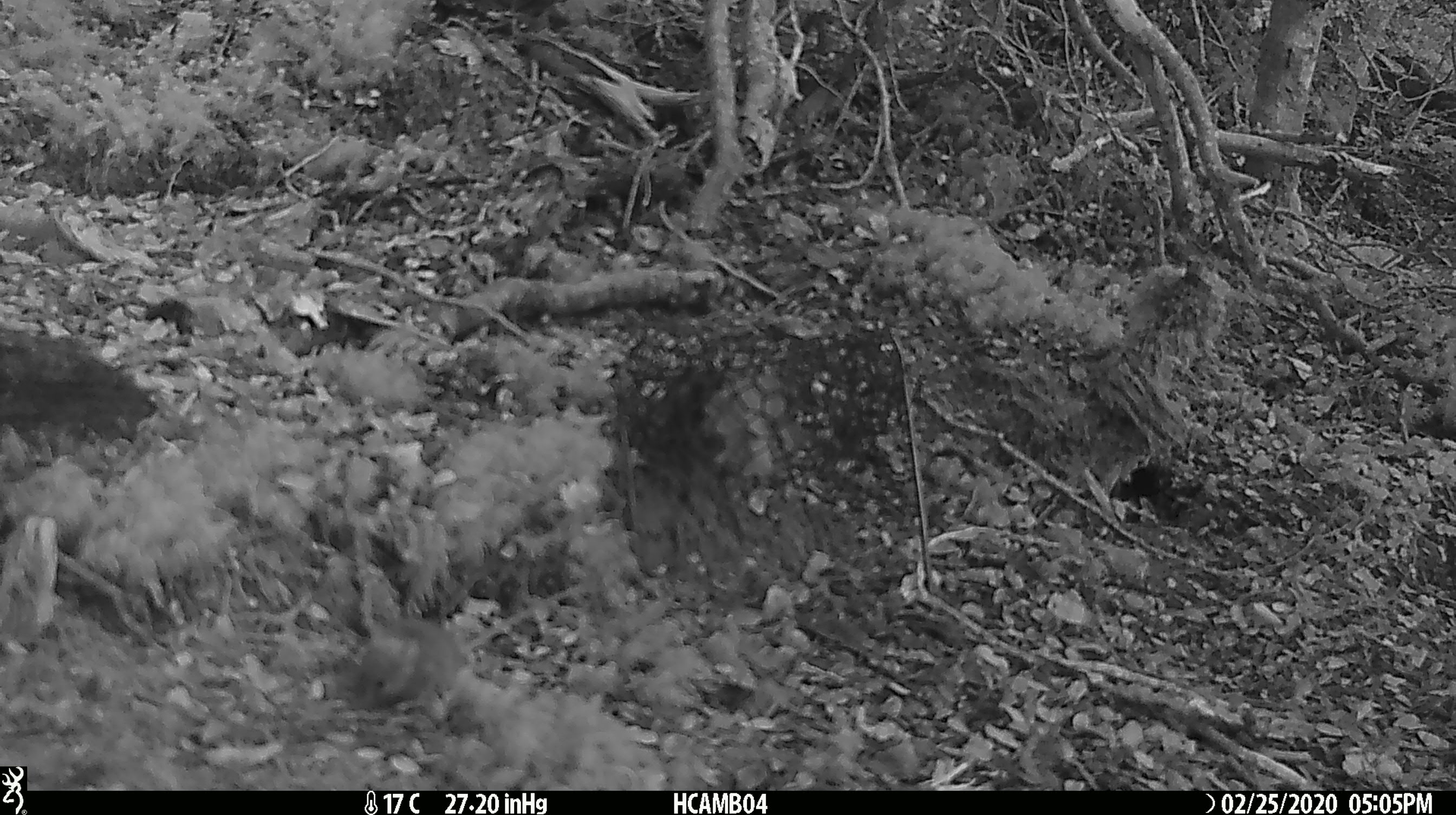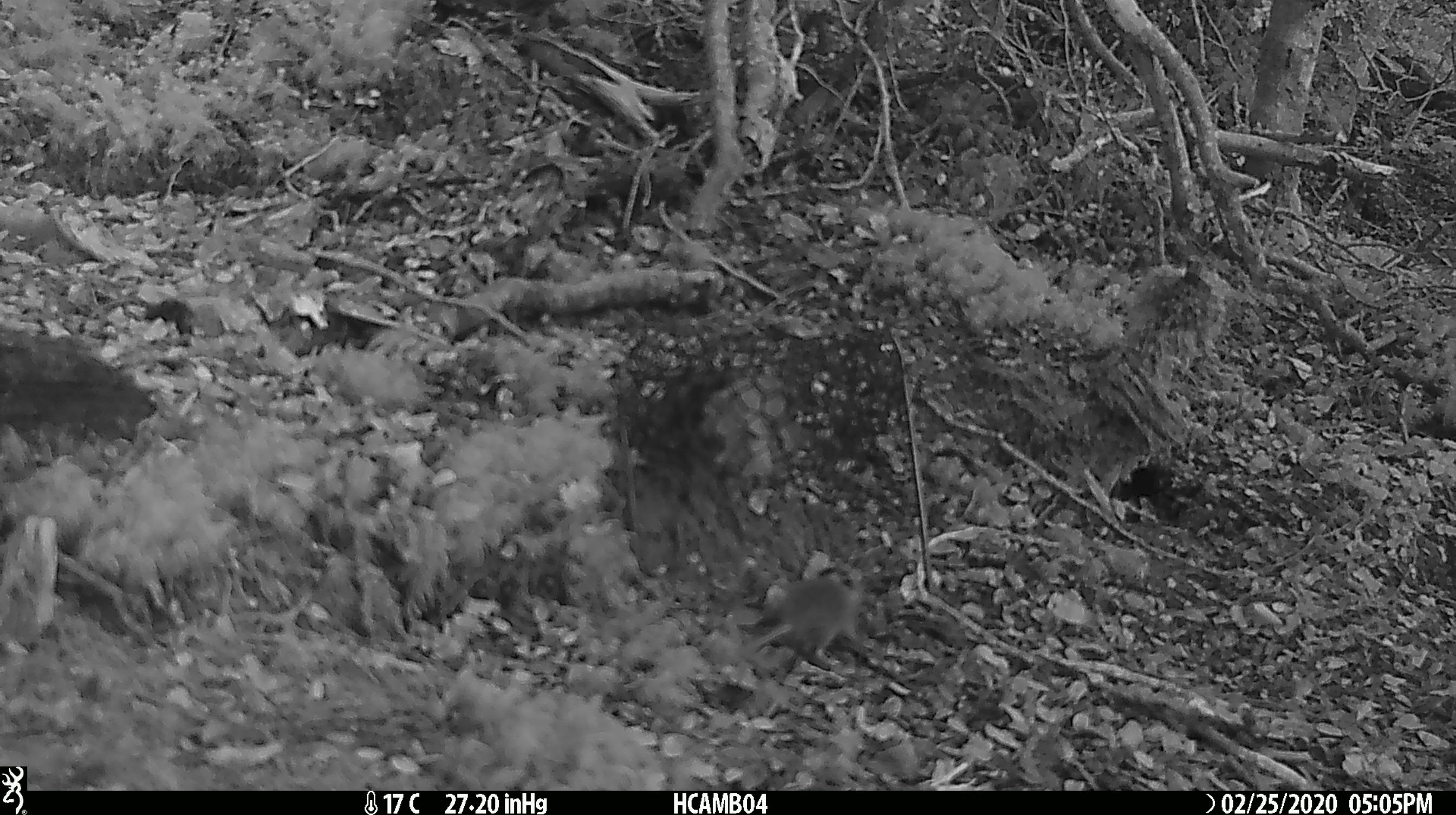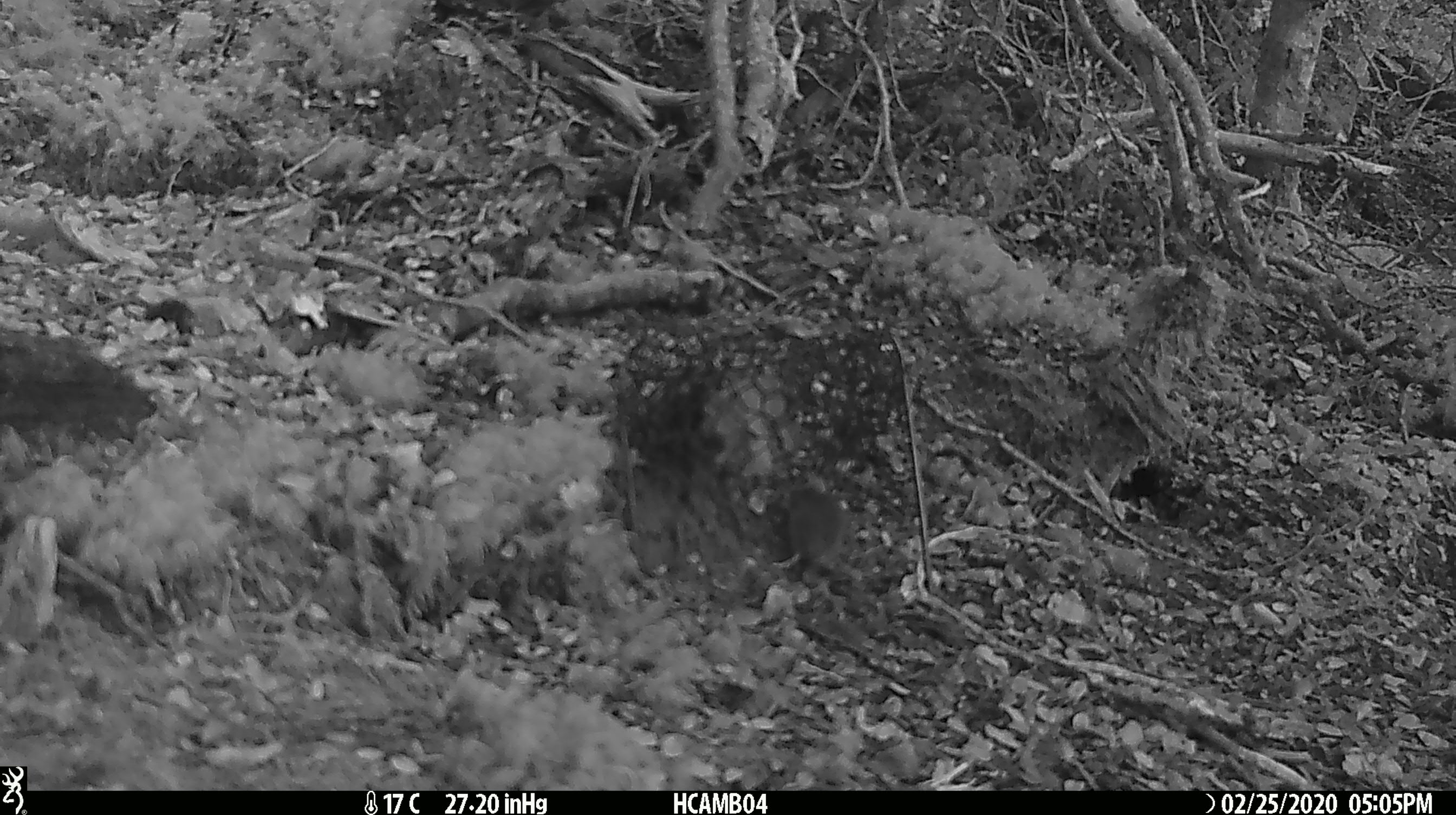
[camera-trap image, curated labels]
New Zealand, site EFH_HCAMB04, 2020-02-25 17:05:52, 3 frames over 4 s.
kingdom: Animalia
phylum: Chordata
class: Mammalia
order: Rodentia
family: Muridae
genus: Mus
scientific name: Mus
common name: mouse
Mouse (Mus).